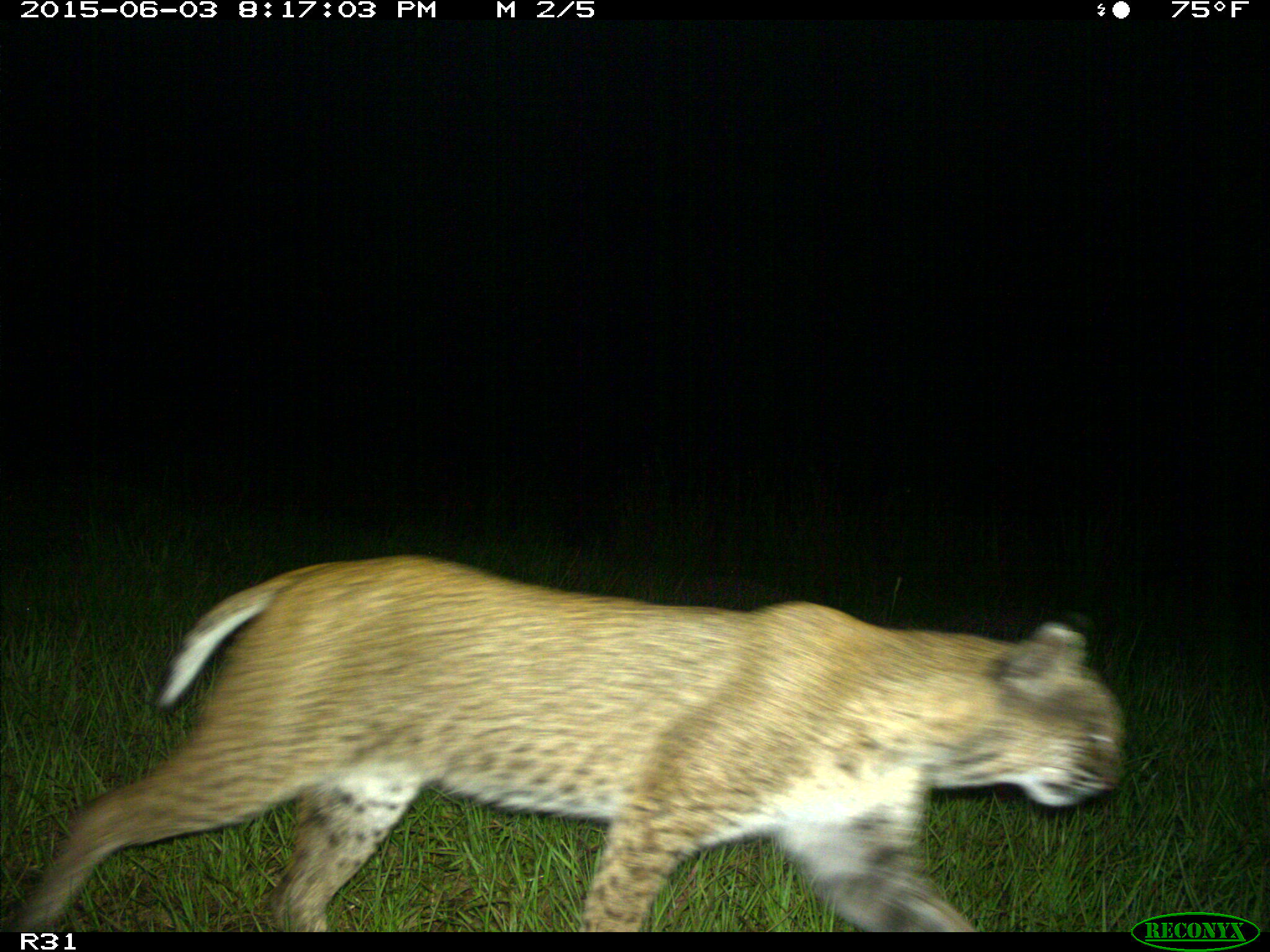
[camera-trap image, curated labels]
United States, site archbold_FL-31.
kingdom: Animalia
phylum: Chordata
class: Mammalia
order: Carnivora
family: Felidae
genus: Lynx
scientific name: Lynx rufus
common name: bobcat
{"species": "Lynx rufus (bobcat)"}